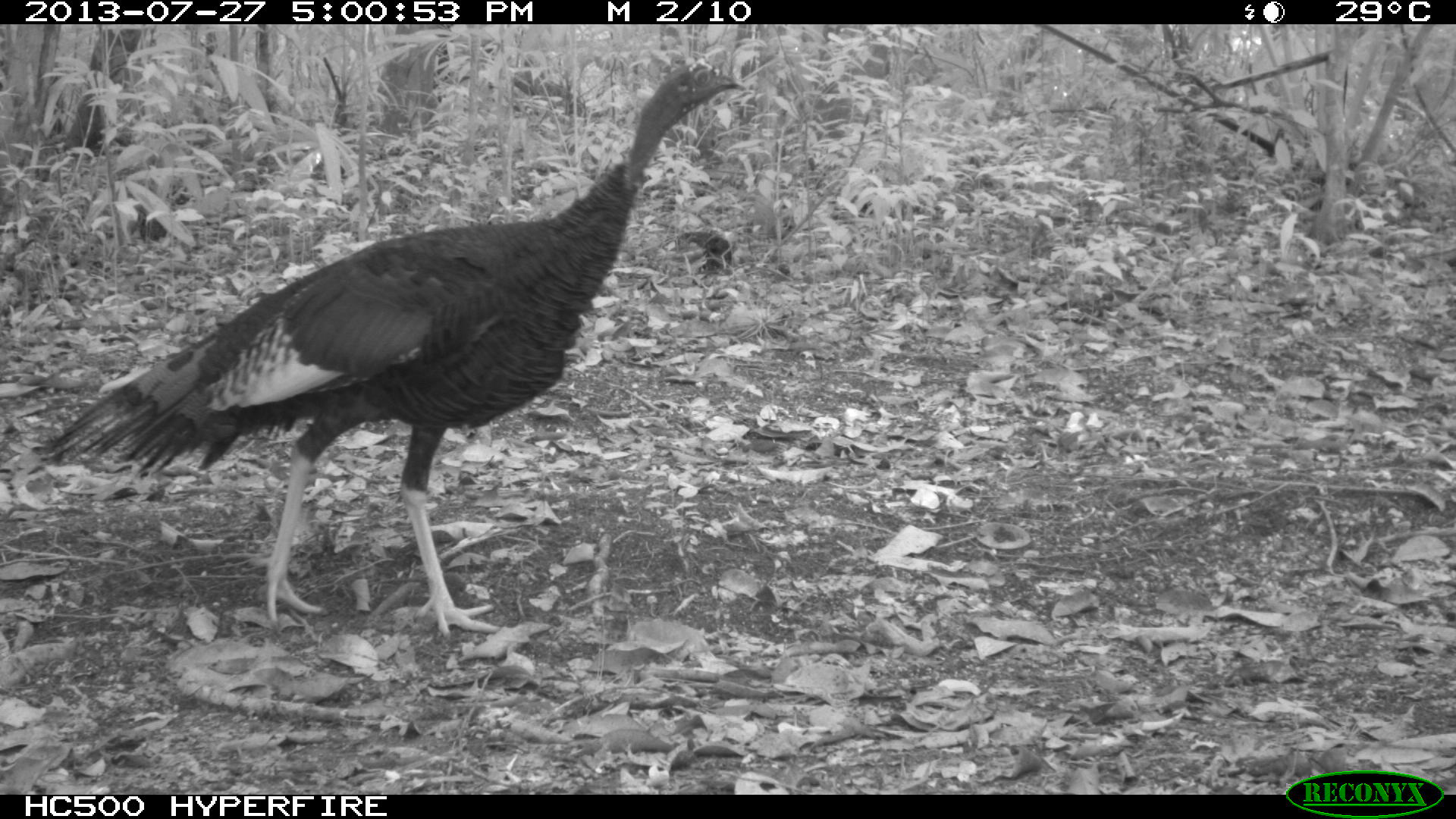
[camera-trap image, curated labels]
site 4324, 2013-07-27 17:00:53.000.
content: unidentified animal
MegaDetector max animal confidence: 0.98